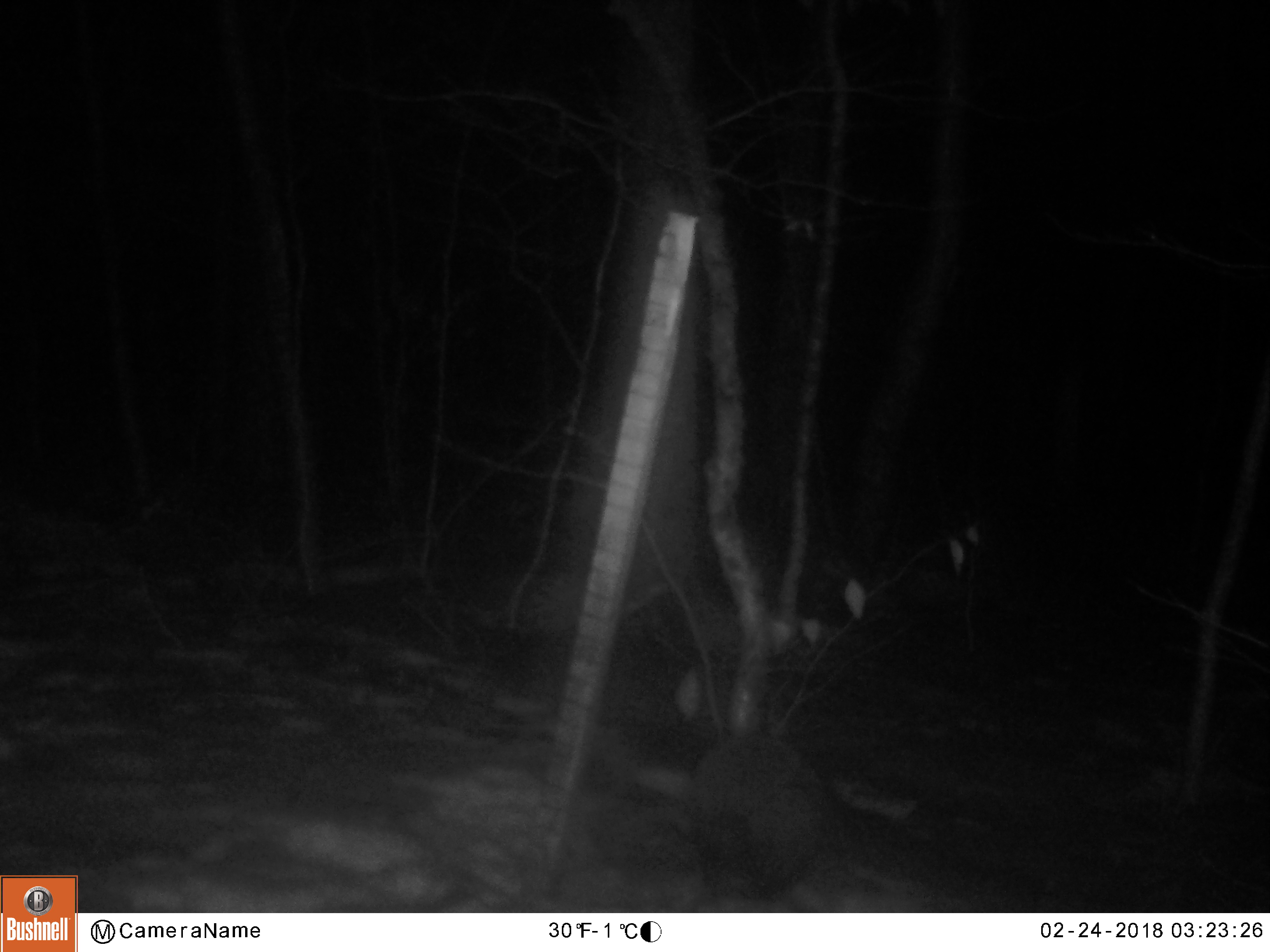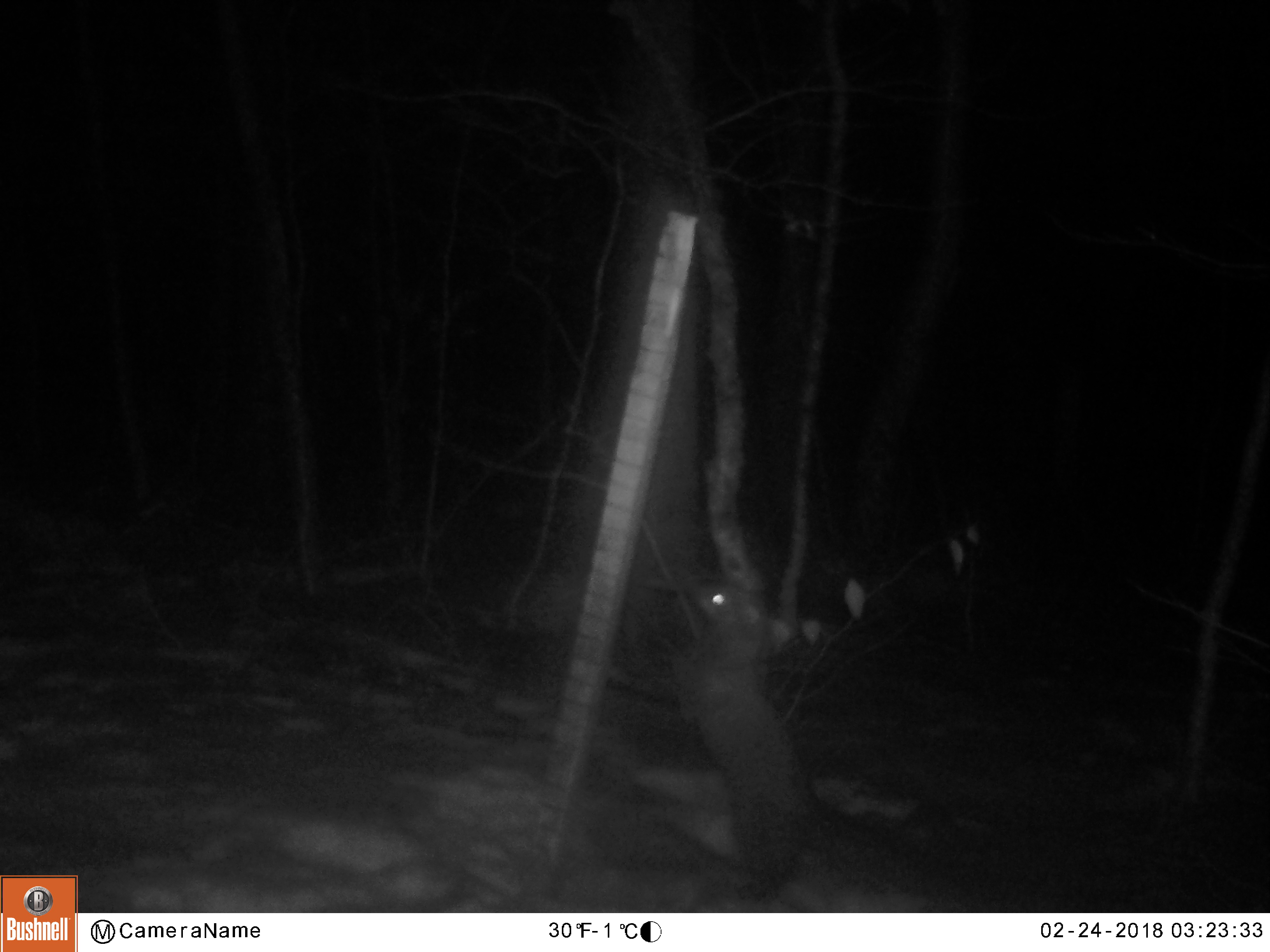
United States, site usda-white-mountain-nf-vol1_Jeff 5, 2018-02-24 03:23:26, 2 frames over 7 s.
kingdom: Animalia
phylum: Chordata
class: Mammalia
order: Carnivora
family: Mustelidae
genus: Pekania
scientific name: Pekania pennanti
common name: fisher